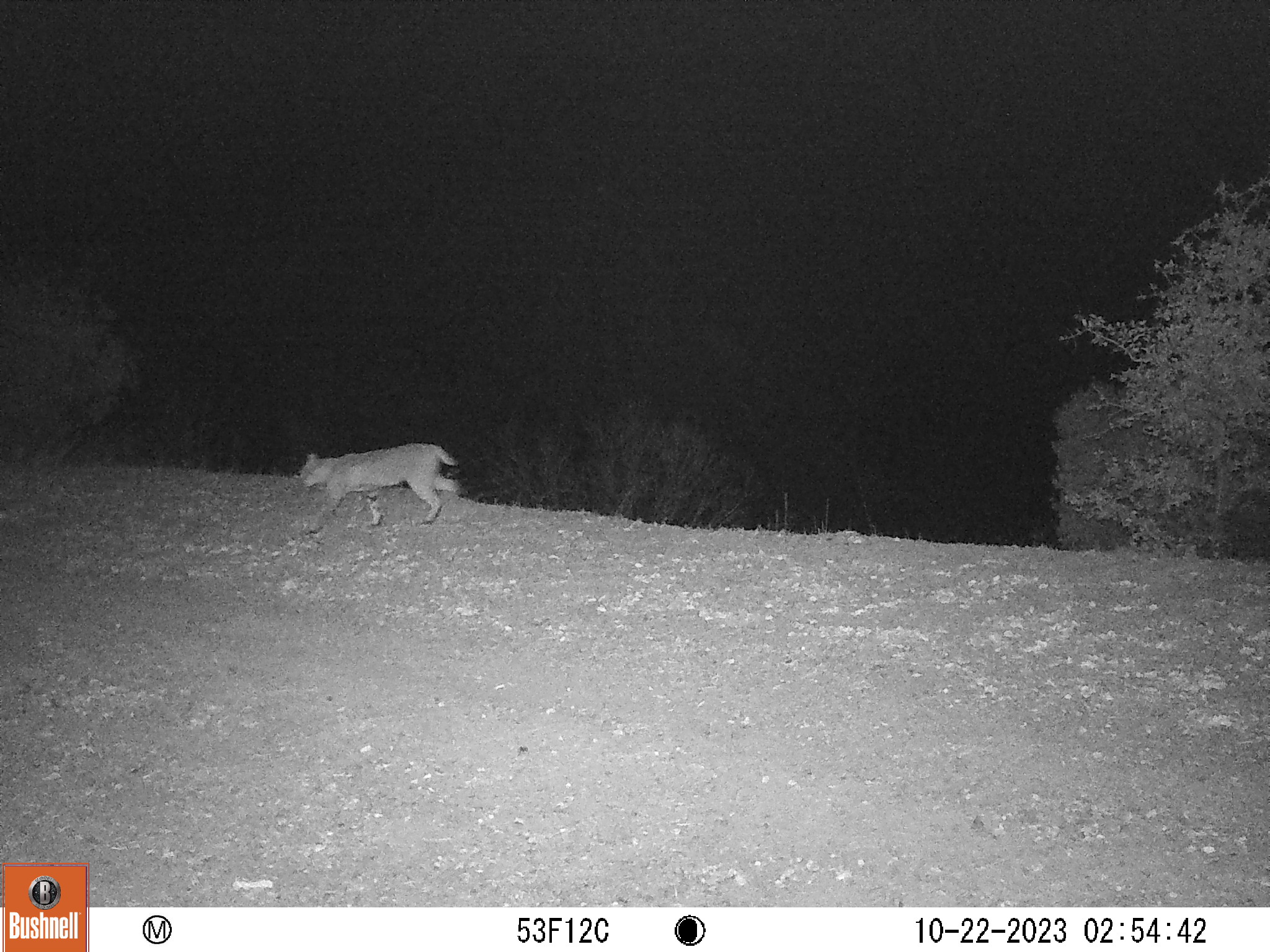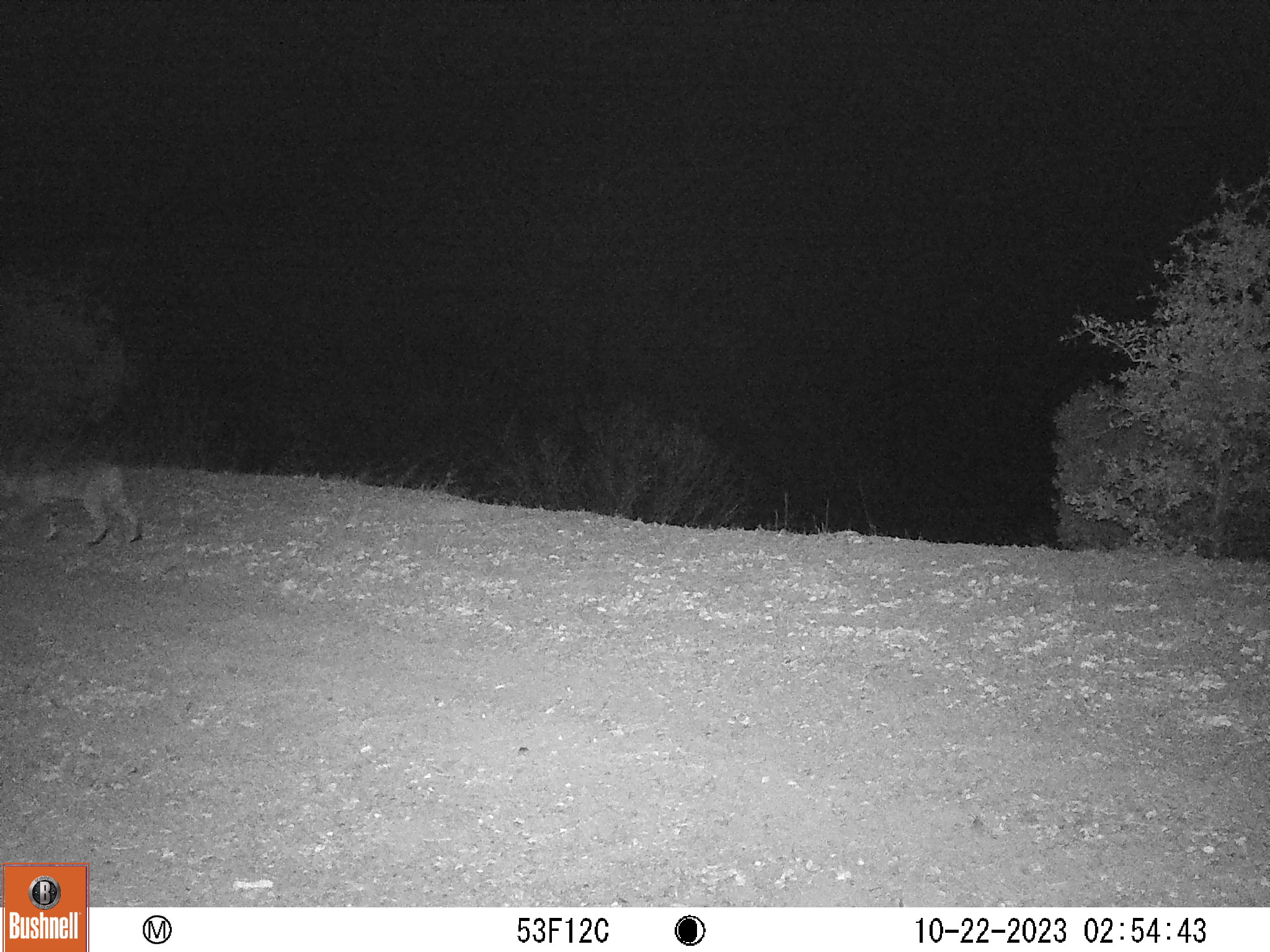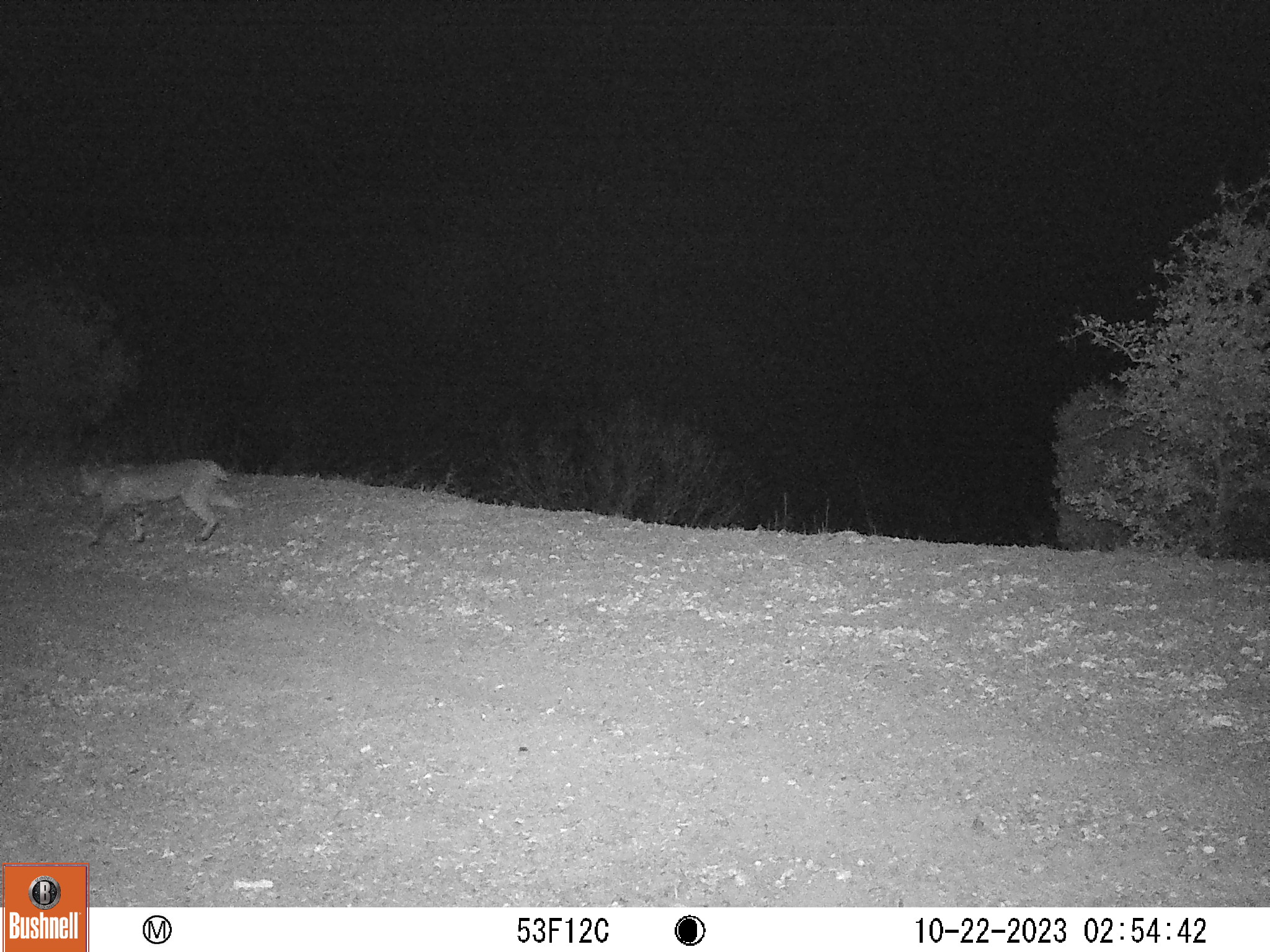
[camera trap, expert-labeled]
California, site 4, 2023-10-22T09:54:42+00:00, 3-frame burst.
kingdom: Animalia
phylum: Chordata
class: Mammalia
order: Carnivora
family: Felidae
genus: Lynx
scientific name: Lynx rufus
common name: bobcat